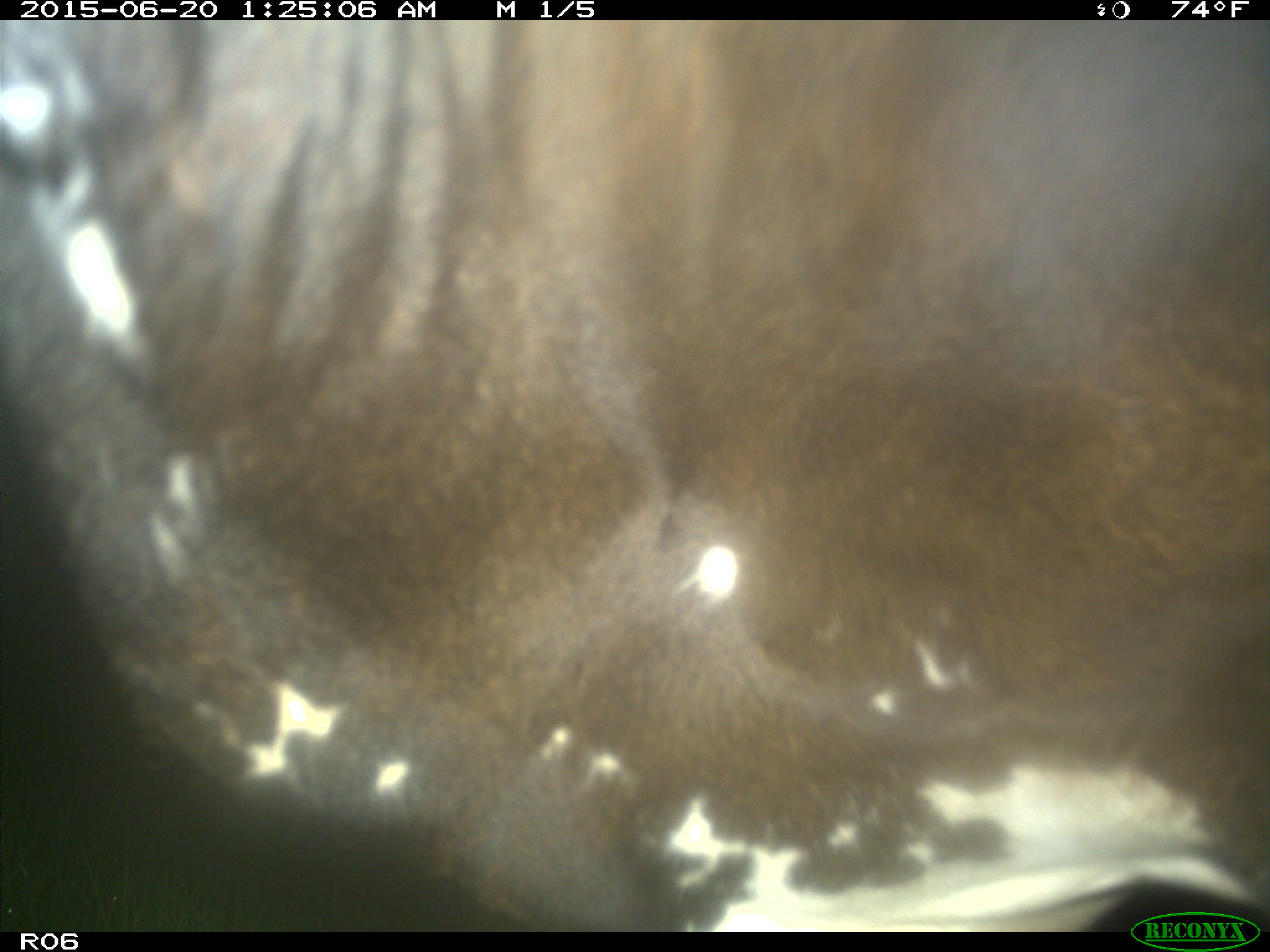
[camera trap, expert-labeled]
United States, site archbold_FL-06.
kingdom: Animalia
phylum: Chordata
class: Mammalia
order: Artiodactyla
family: Bovidae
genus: Bos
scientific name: Bos taurus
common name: domestic cow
Bos taurus (domestic cow).